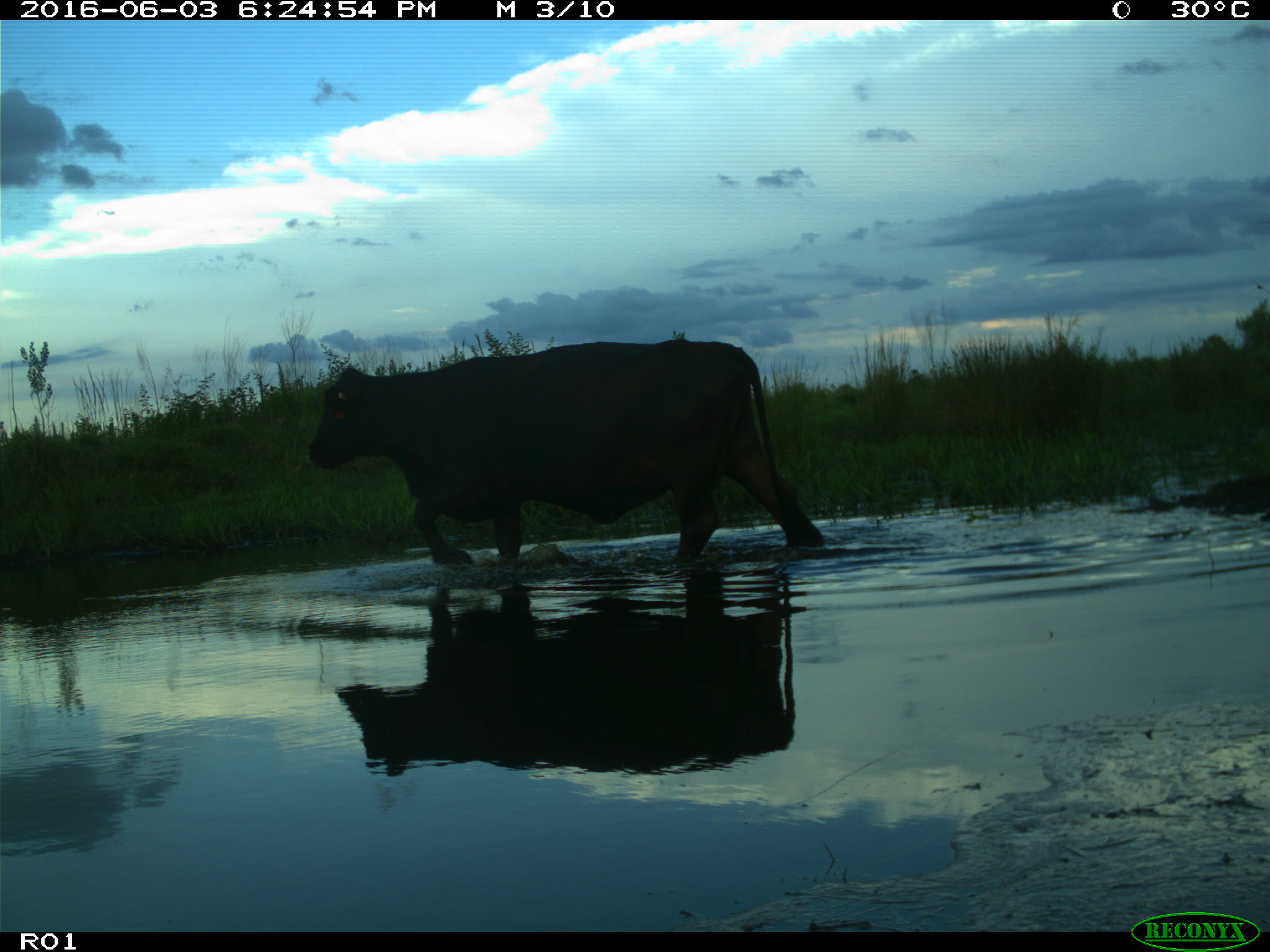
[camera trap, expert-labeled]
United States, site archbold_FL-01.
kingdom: Animalia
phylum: Chordata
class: Mammalia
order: Artiodactyla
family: Bovidae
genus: Bos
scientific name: Bos taurus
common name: domestic cow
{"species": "Bos taurus (domestic cow)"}